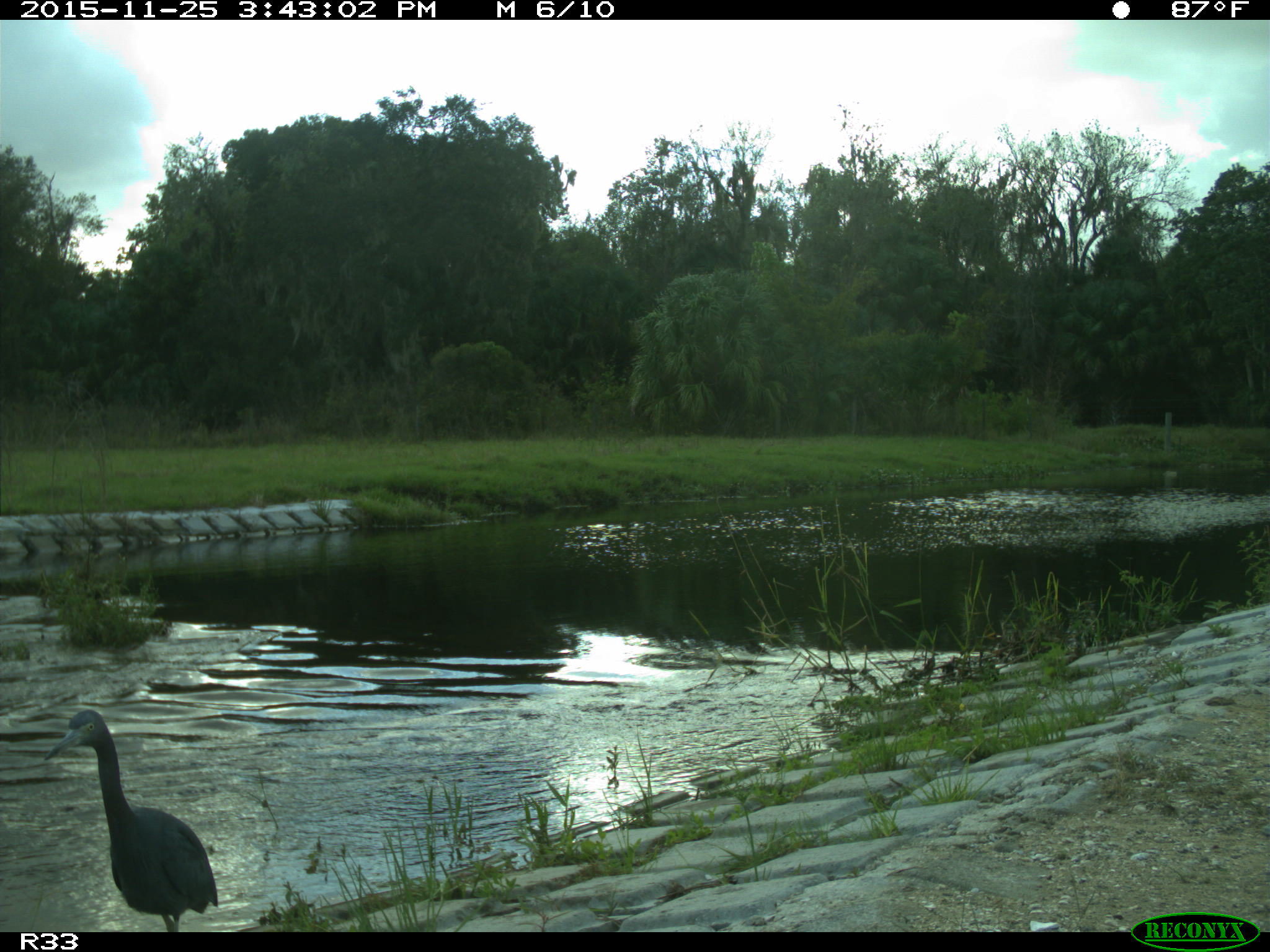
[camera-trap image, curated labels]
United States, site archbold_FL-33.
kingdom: Animalia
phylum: Chordata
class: Aves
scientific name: Aves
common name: birds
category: unidentified bird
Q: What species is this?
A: Unidentified bird (birds) (Aves).